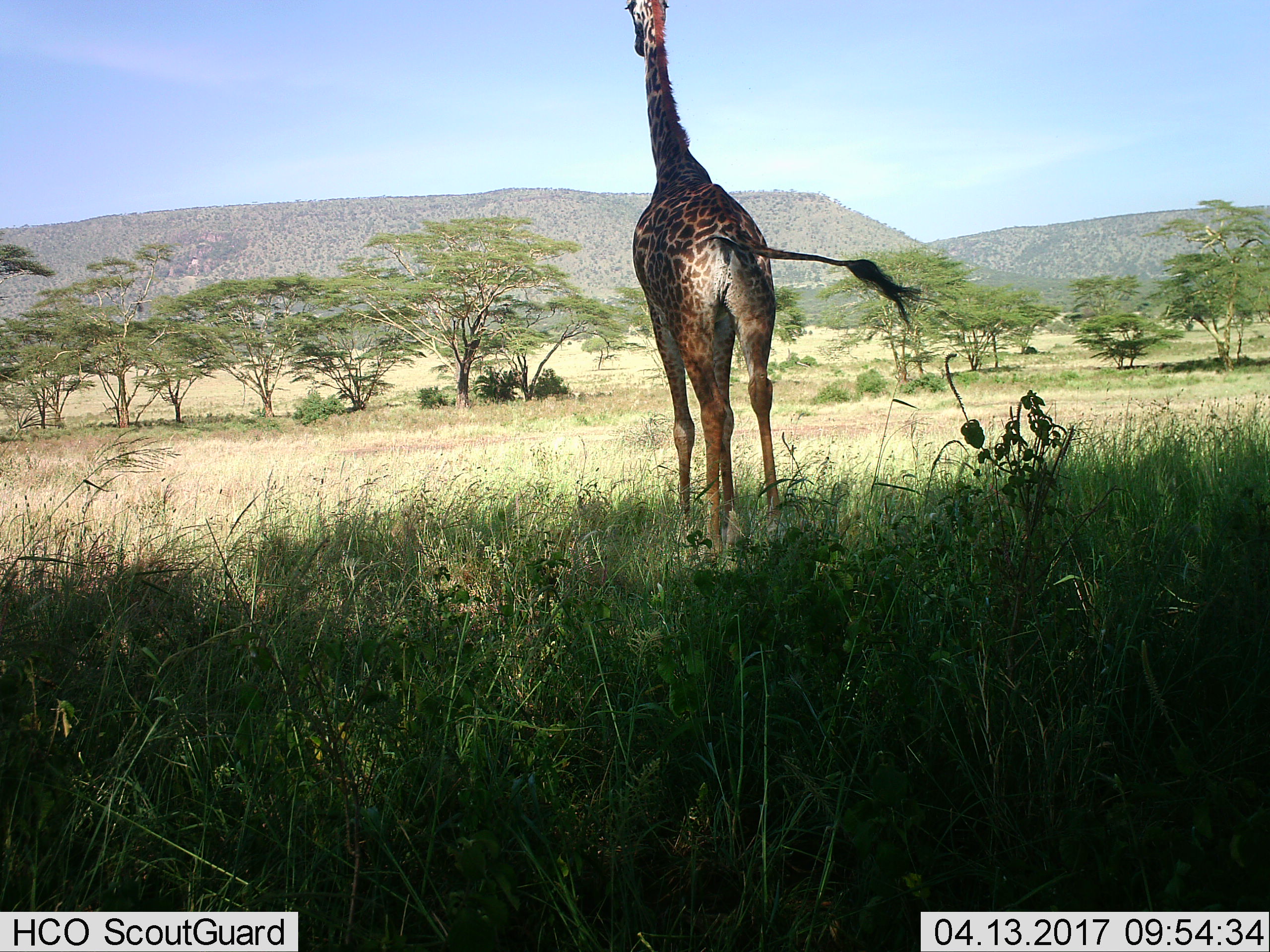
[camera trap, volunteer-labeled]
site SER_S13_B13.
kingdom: Animalia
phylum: Chordata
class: Mammalia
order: Artiodactyla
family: Giraffidae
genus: Giraffa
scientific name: Giraffa camelopardalis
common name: giraffe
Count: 1.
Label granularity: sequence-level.